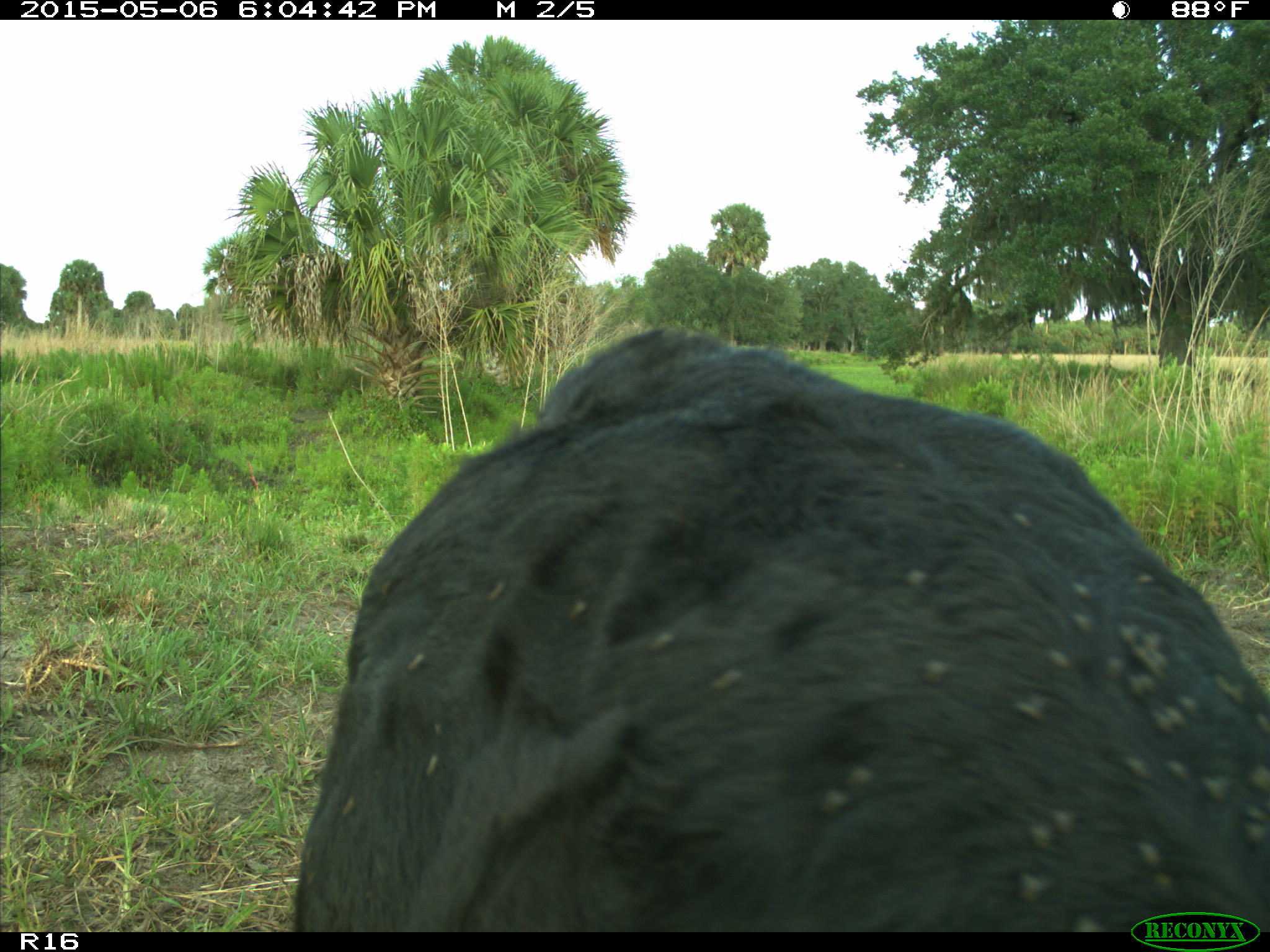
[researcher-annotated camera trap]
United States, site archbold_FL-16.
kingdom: Animalia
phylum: Chordata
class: Mammalia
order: Artiodactyla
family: Bovidae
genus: Bos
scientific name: Bos taurus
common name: domestic cow